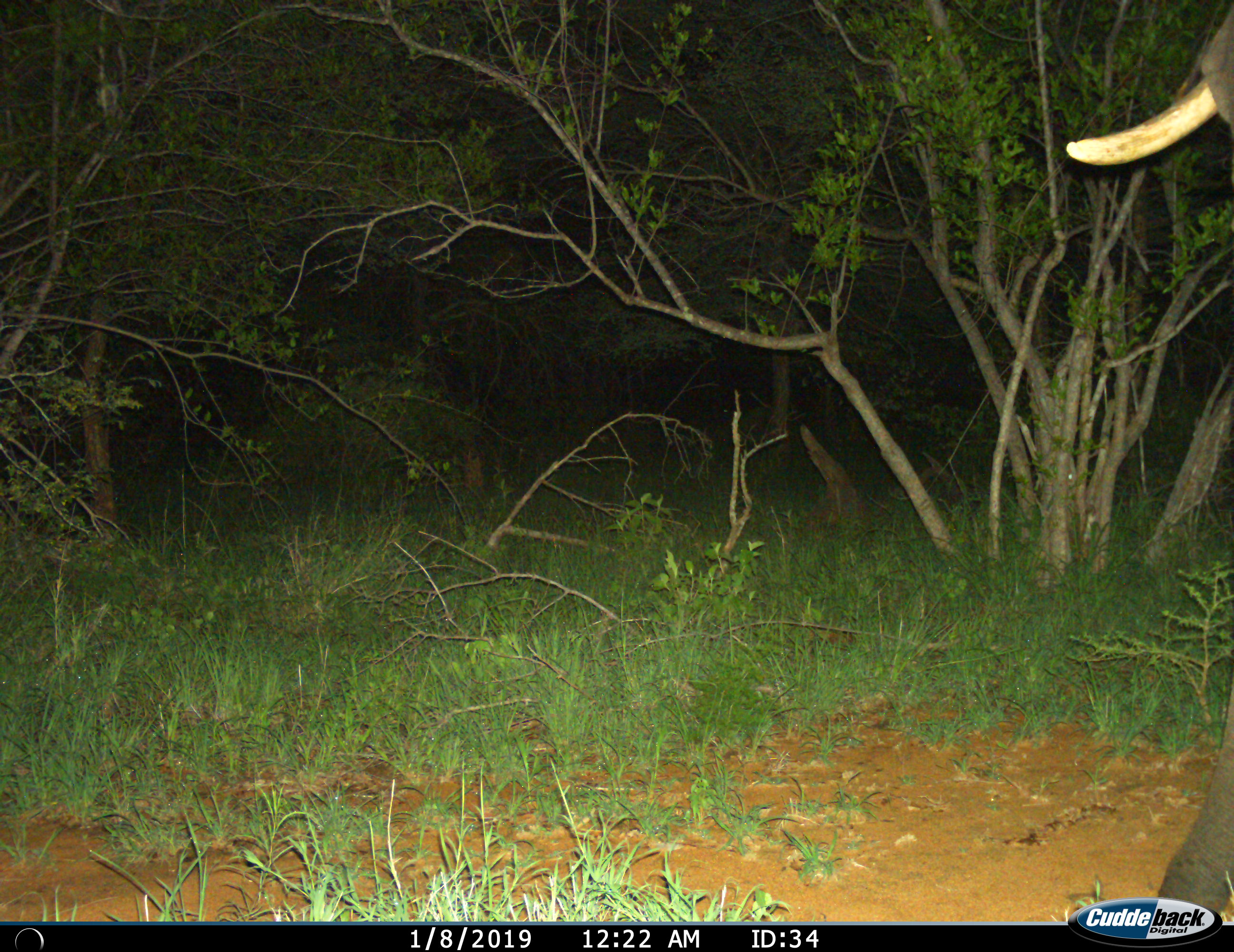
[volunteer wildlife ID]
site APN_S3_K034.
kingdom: Animalia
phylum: Chordata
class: Mammalia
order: Proboscidea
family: Elephantidae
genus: Loxodonta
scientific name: Loxodonta africana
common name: african bush elephant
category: elephant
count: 1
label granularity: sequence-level